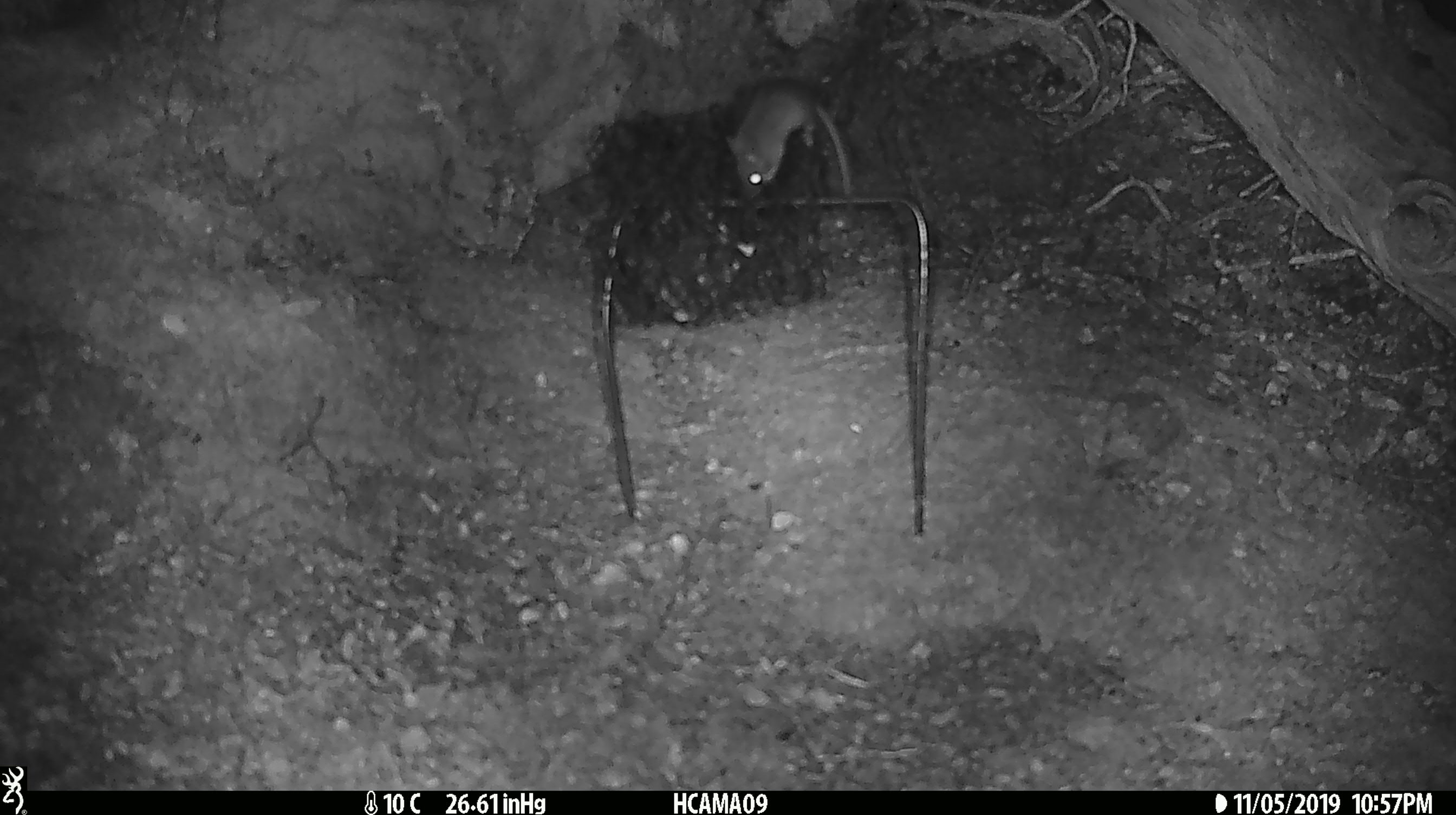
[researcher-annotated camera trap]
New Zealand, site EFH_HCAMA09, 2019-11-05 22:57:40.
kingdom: Animalia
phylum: Chordata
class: Mammalia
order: Rodentia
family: Muridae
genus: Mus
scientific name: Mus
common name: mouse